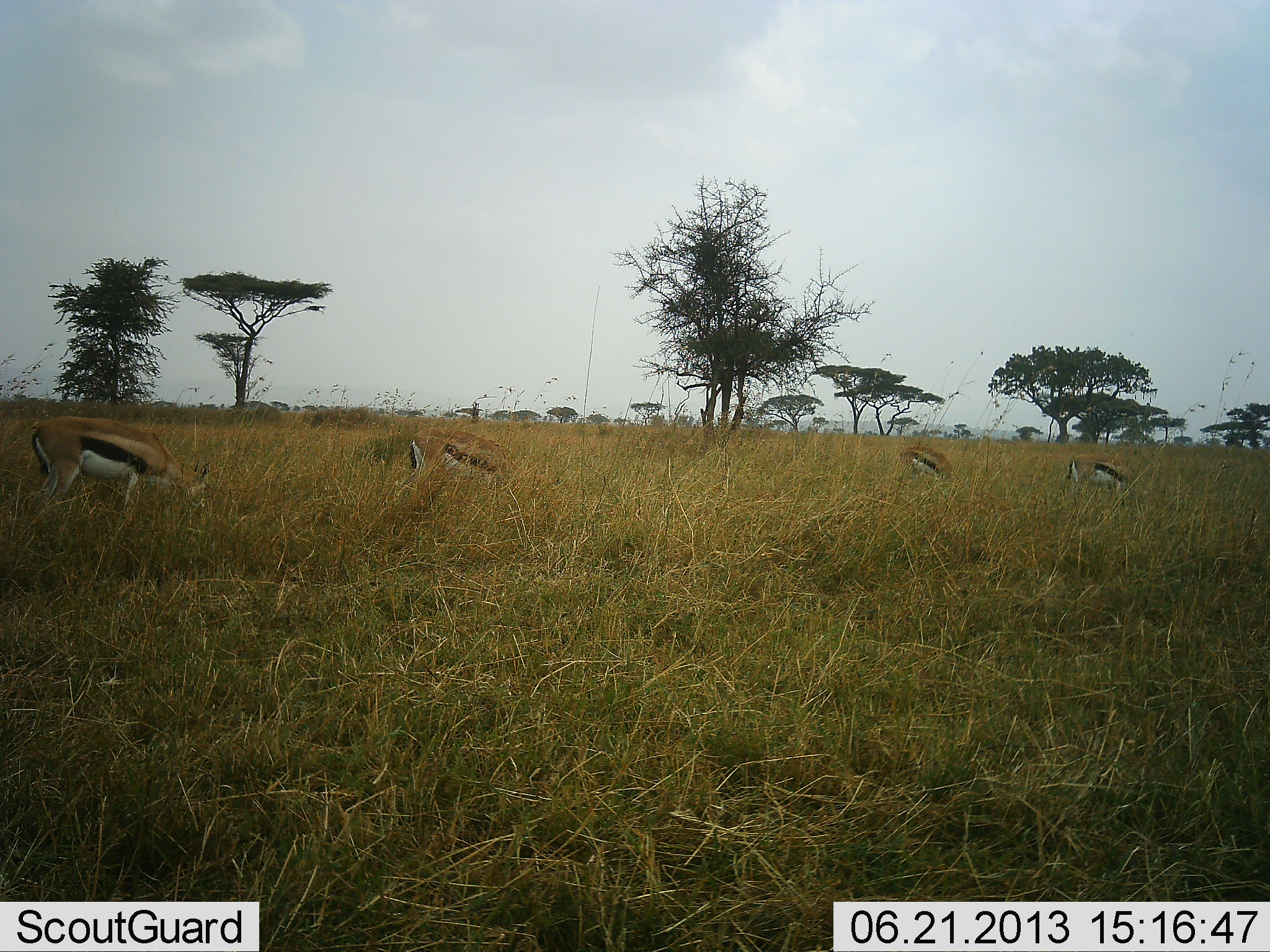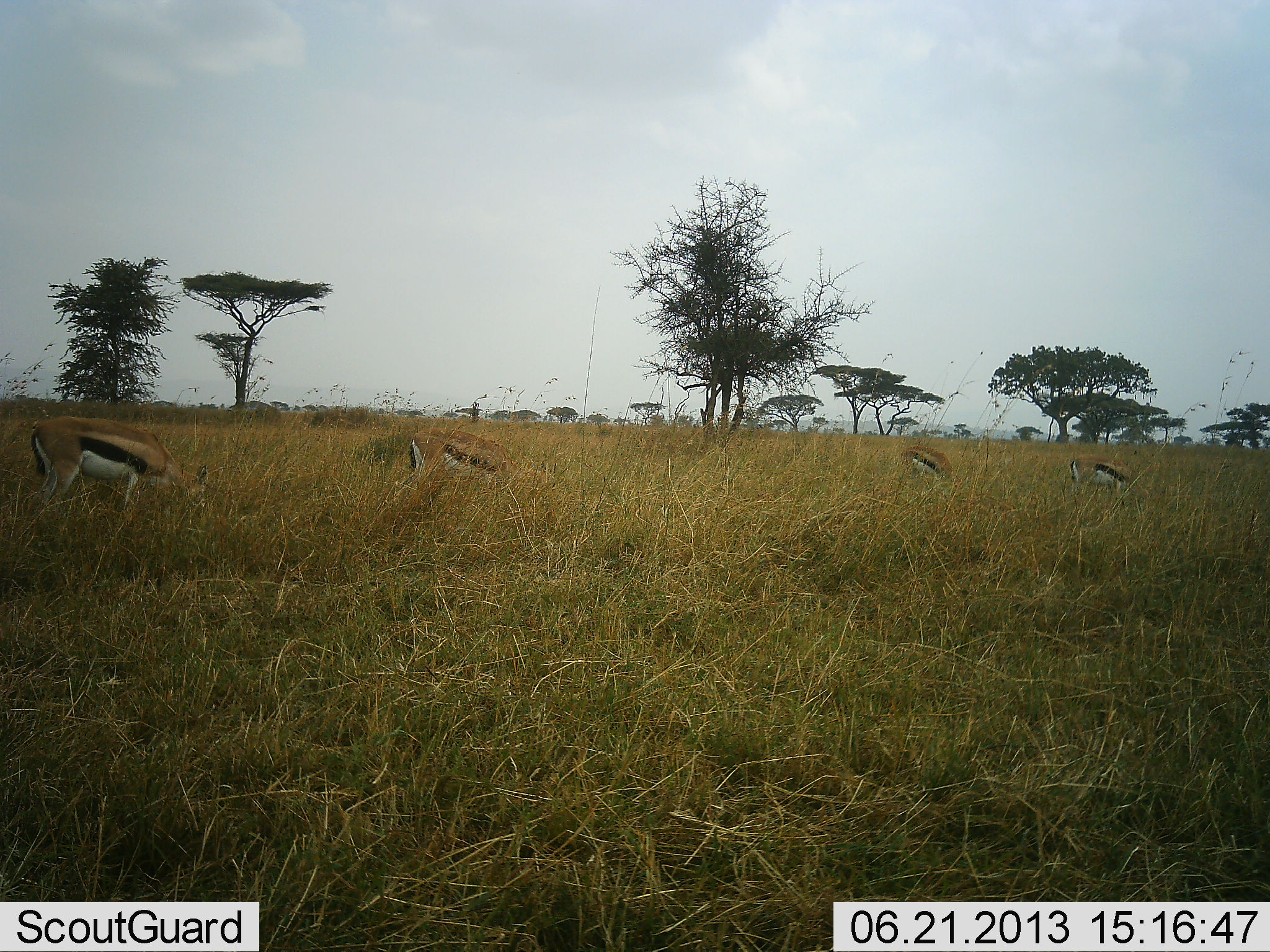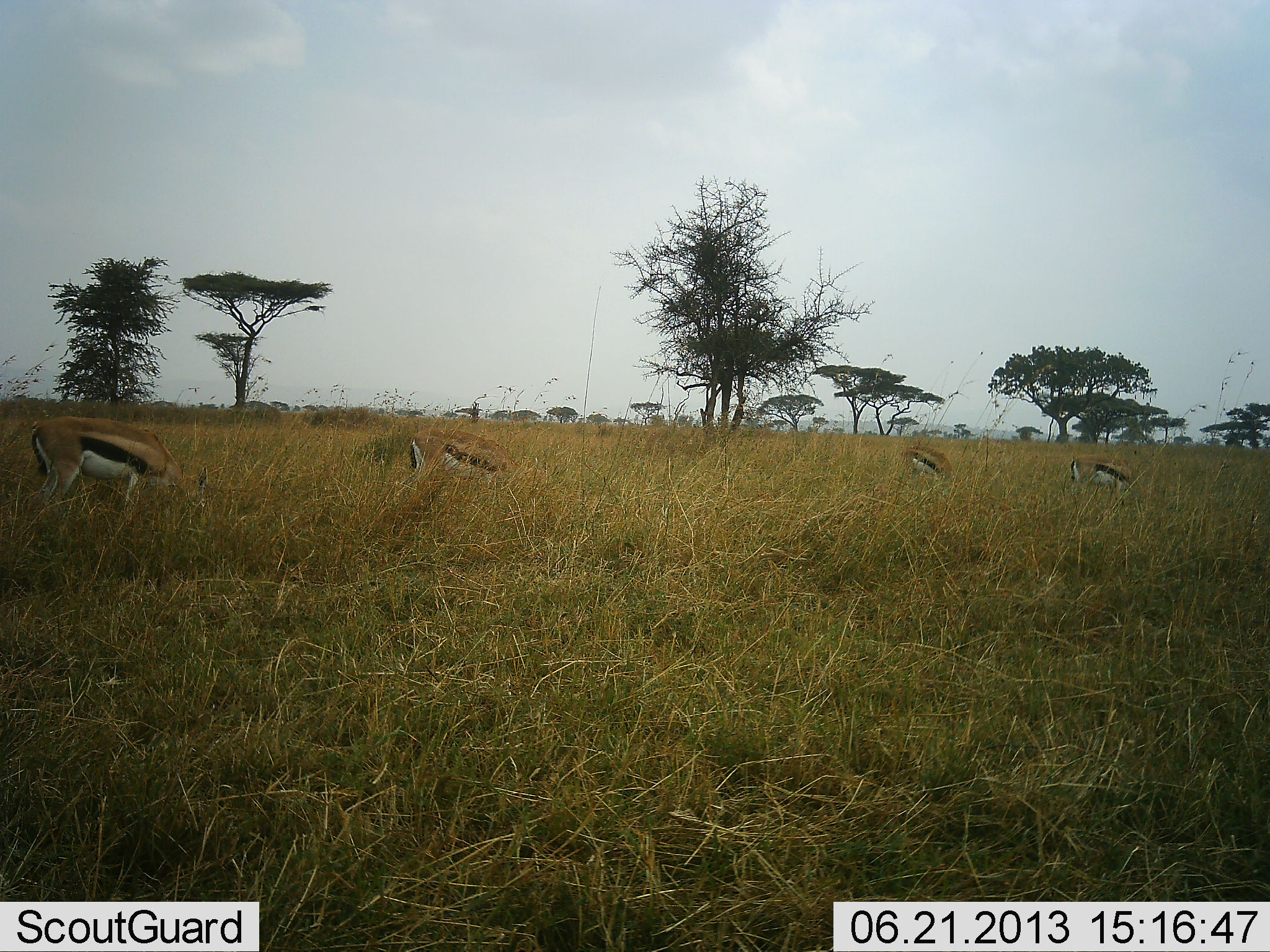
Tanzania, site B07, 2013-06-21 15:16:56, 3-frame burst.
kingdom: Animalia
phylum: Chordata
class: Mammalia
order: Artiodactyla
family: Bovidae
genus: Eudorcas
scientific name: Eudorcas thomsonii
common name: thomson's gazelle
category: gazellethomsons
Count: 4.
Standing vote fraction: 10%.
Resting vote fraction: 0%.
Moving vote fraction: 0%.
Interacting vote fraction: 0%.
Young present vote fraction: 0%.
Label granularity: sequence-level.